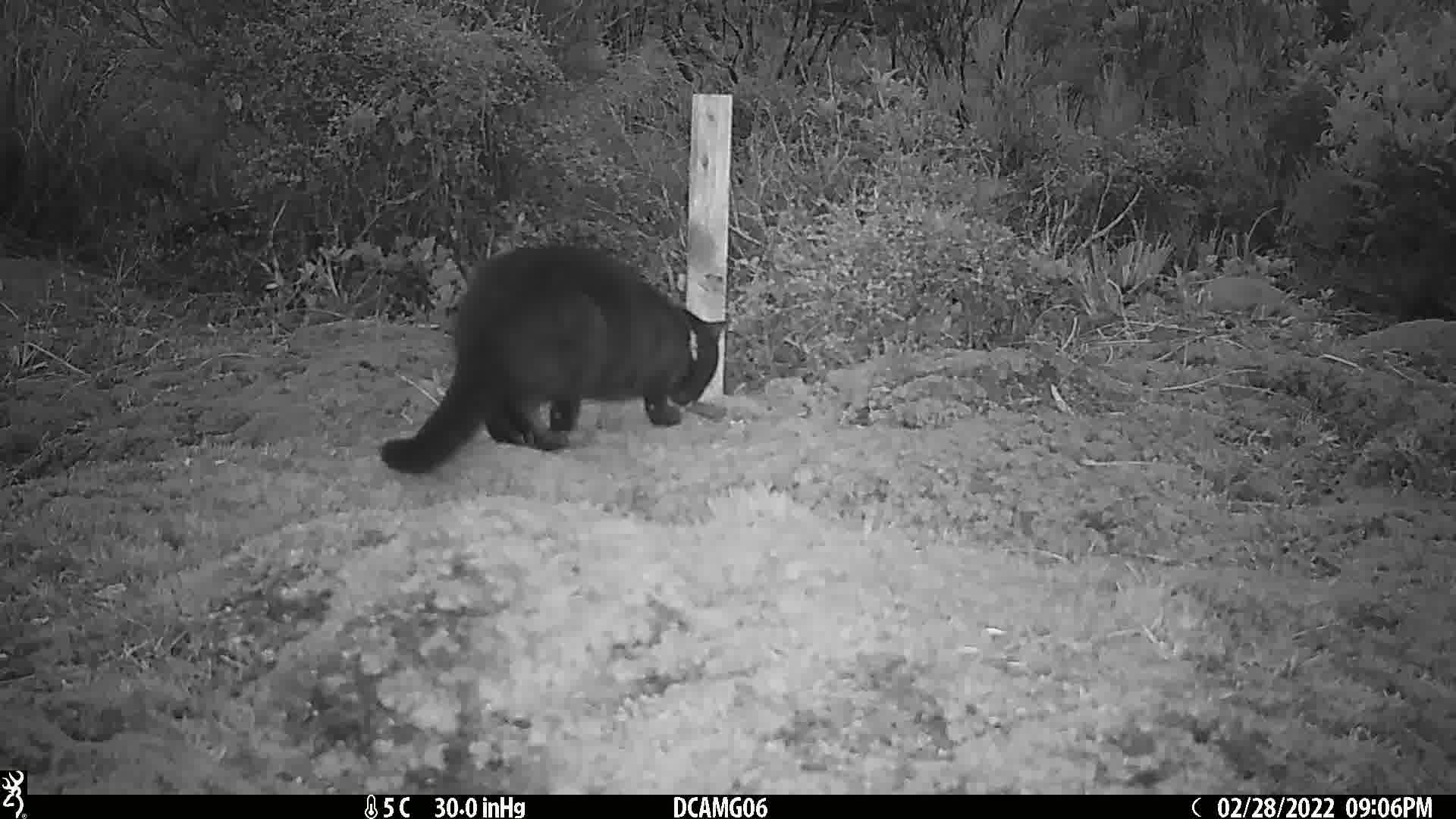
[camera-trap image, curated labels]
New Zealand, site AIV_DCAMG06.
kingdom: Animalia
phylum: Chordata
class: Mammalia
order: Carnivora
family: Felidae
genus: Felis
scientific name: Felis catus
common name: domestic cat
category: cat